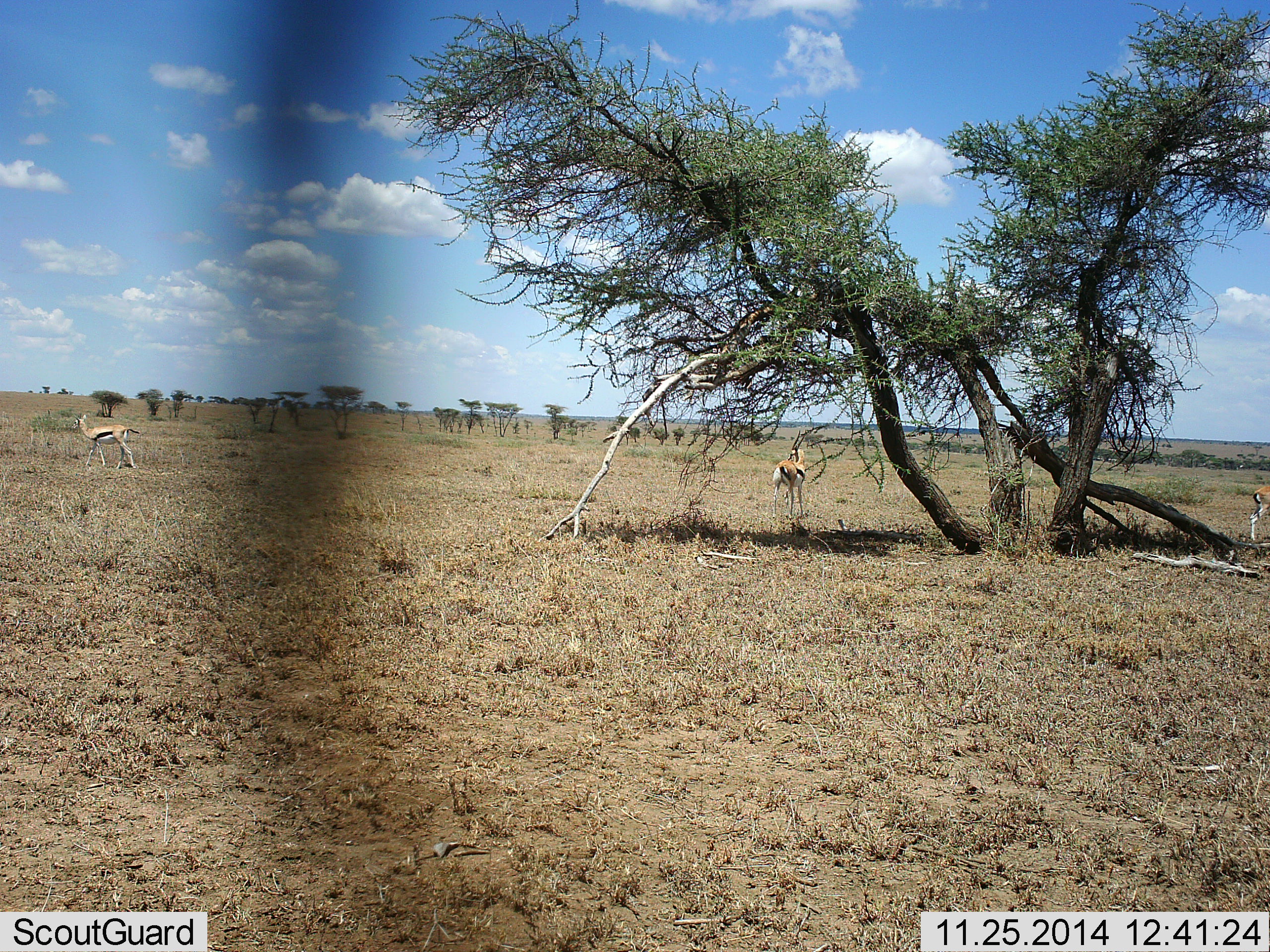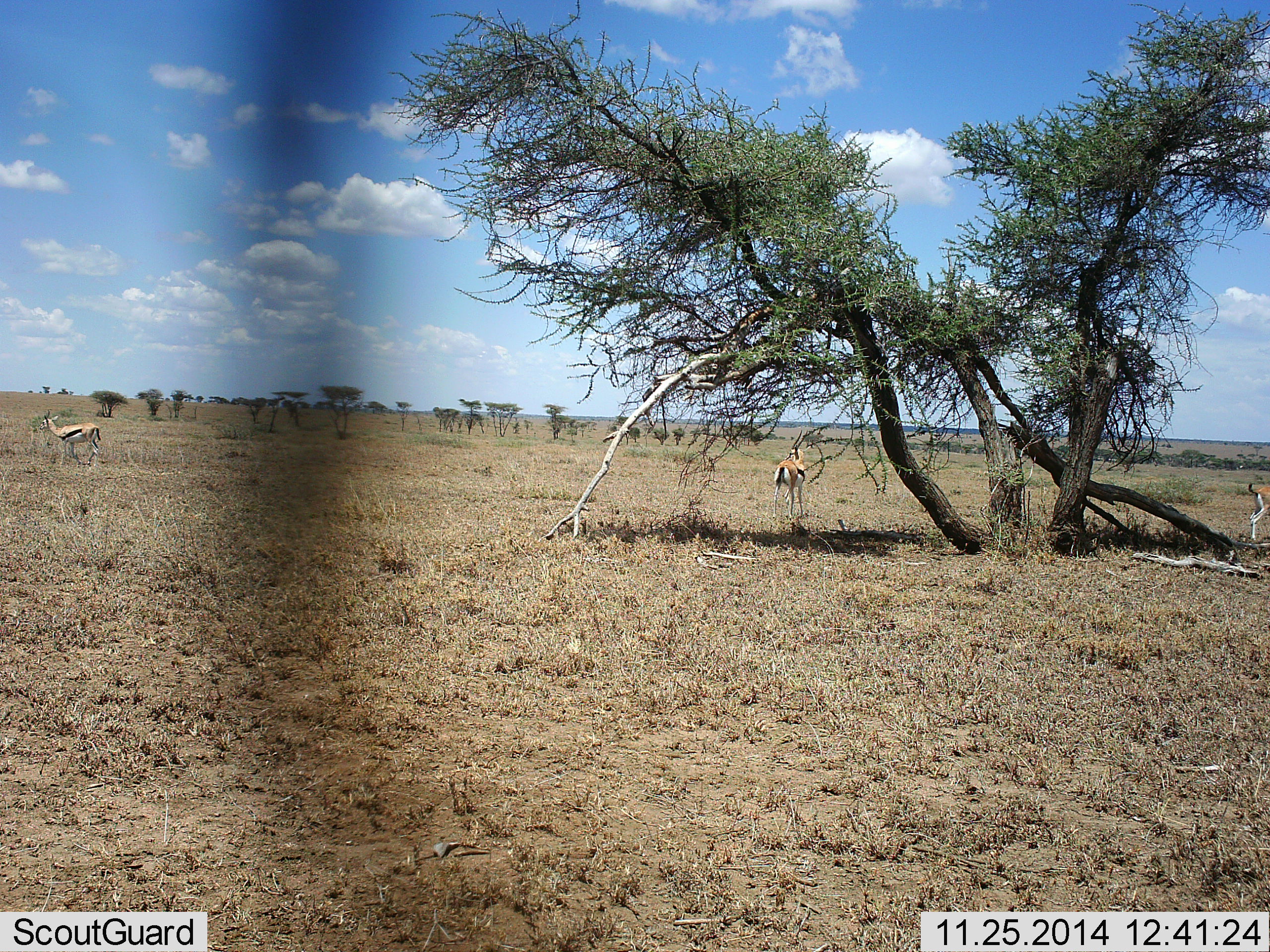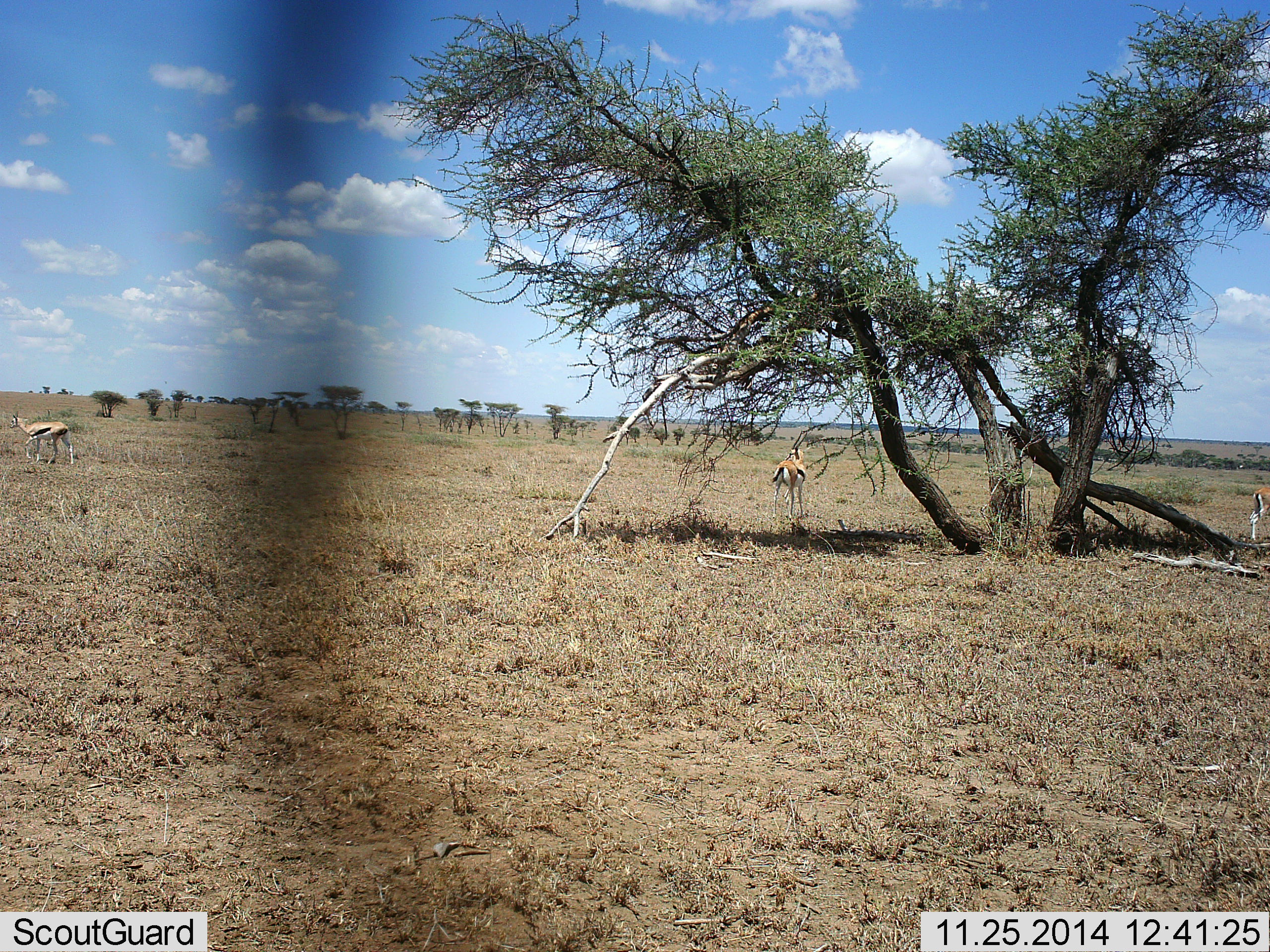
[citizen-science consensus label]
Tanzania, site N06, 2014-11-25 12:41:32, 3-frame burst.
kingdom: Animalia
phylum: Chordata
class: Mammalia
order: Artiodactyla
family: Bovidae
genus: Eudorcas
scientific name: Eudorcas thomsonii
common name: thomson's gazelle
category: gazellethomsons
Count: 3.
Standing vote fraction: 60%.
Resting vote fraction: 0%.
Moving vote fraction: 70%.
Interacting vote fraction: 0%.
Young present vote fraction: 0%.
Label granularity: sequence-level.